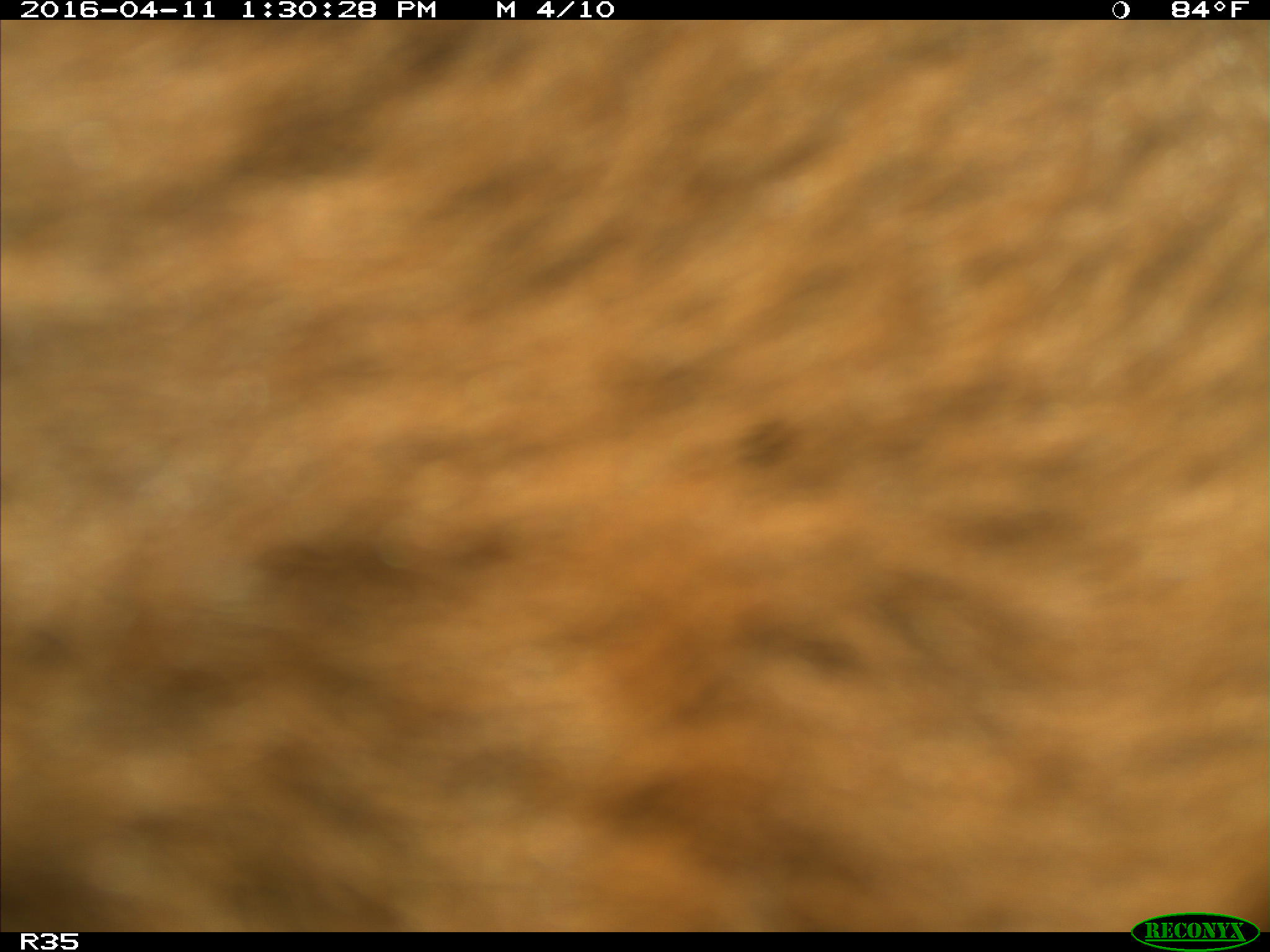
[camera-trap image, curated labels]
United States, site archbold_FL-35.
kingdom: Animalia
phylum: Chordata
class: Mammalia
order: Artiodactyla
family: Bovidae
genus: Bos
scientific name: Bos taurus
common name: domestic cow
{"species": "Bos taurus (domestic cow)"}